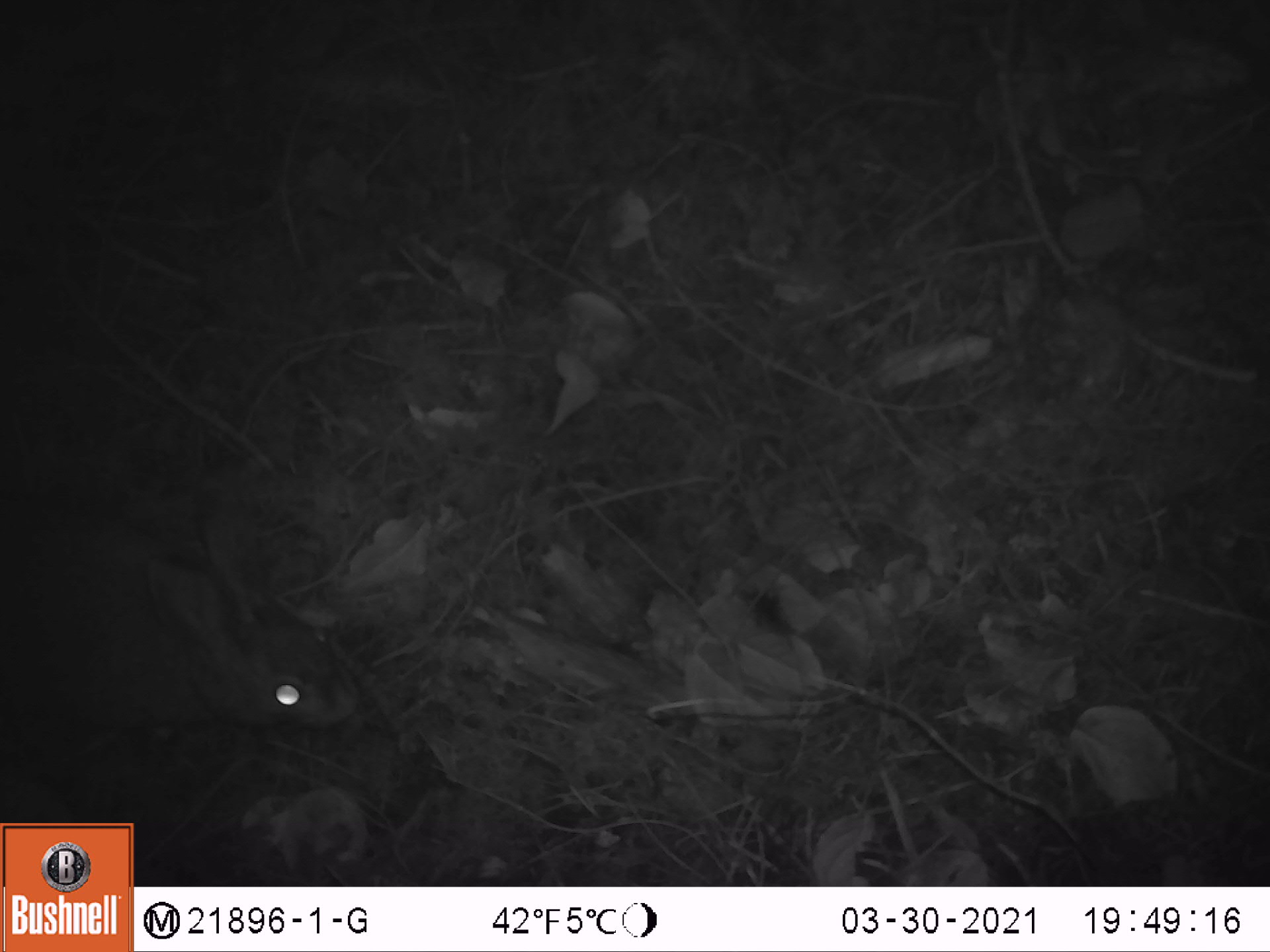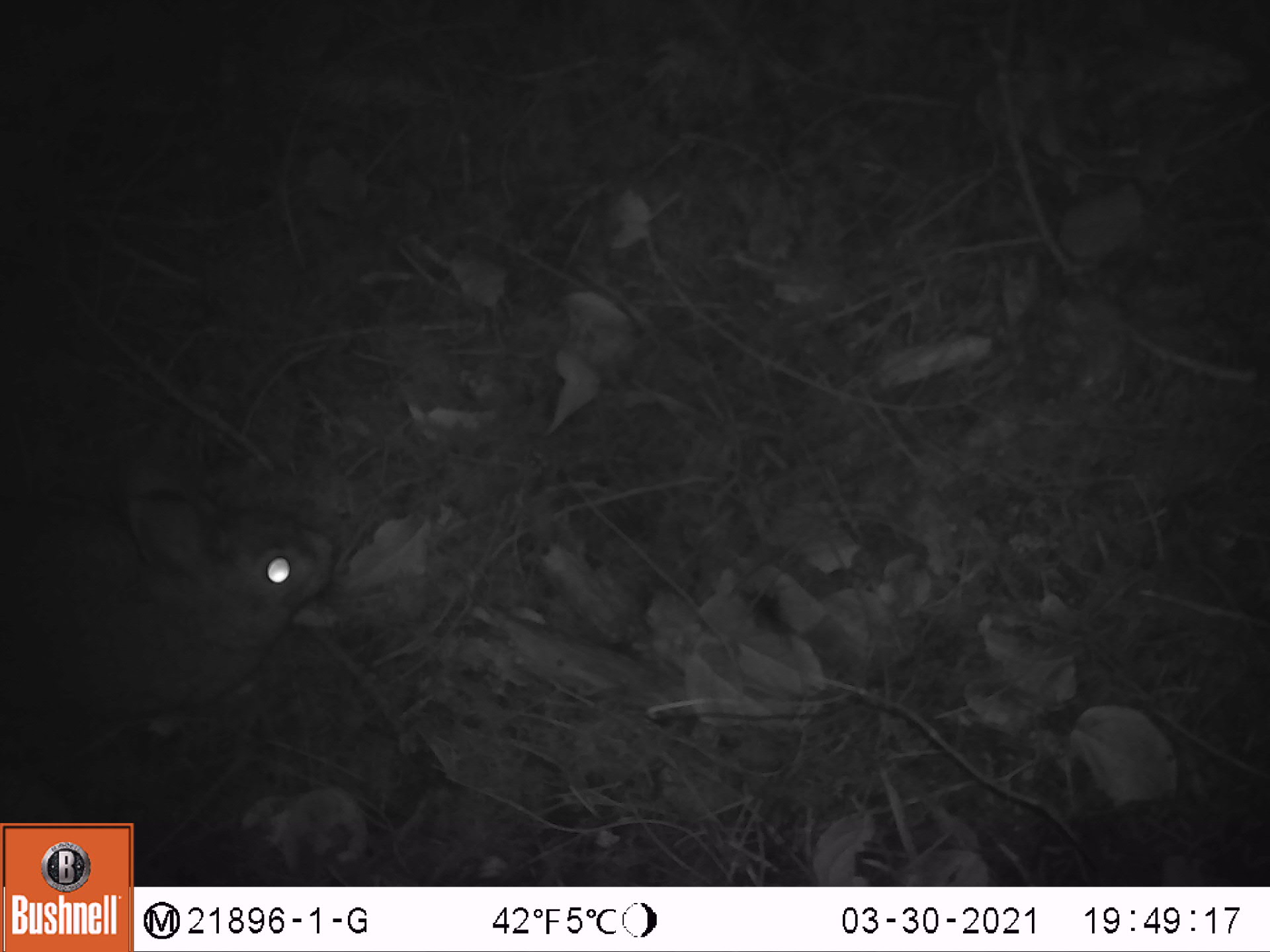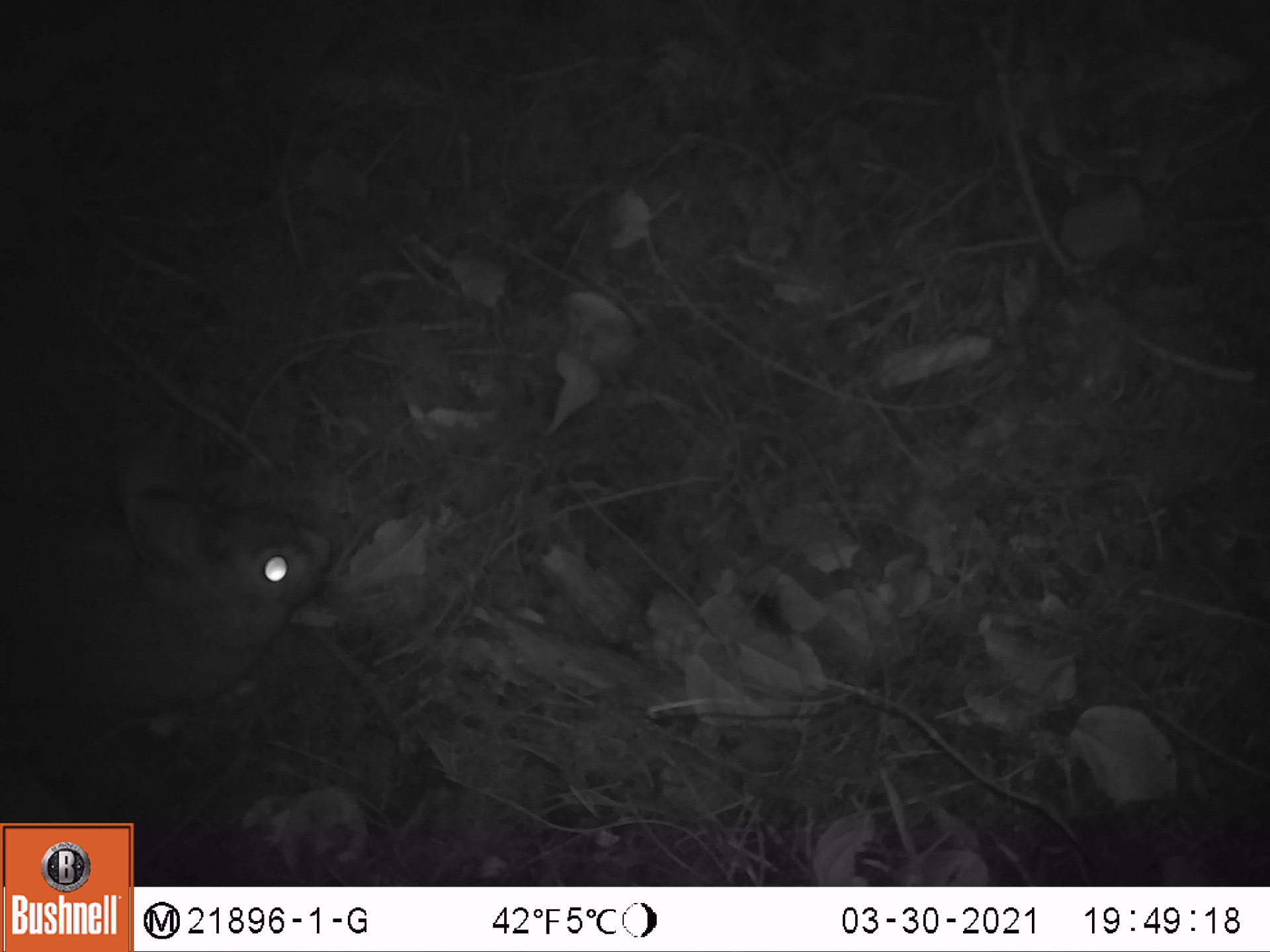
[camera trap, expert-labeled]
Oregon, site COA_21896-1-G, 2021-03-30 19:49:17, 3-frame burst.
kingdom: Animalia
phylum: Chordata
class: Mammalia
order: Lagomorpha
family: Leporidae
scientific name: Leporidae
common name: hares and rabbits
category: leporidae family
Leporidae family (hares and rabbits) (Leporidae).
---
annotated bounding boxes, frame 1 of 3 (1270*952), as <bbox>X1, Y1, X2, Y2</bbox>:
leporidae family: <bbox>13, 480, 374, 766</bbox>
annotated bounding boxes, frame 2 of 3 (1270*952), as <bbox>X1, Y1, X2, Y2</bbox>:
leporidae family: <bbox>9, 458, 353, 759</bbox>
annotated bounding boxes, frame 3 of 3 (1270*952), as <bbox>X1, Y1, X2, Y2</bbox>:
leporidae family: <bbox>4, 444, 346, 753</bbox>